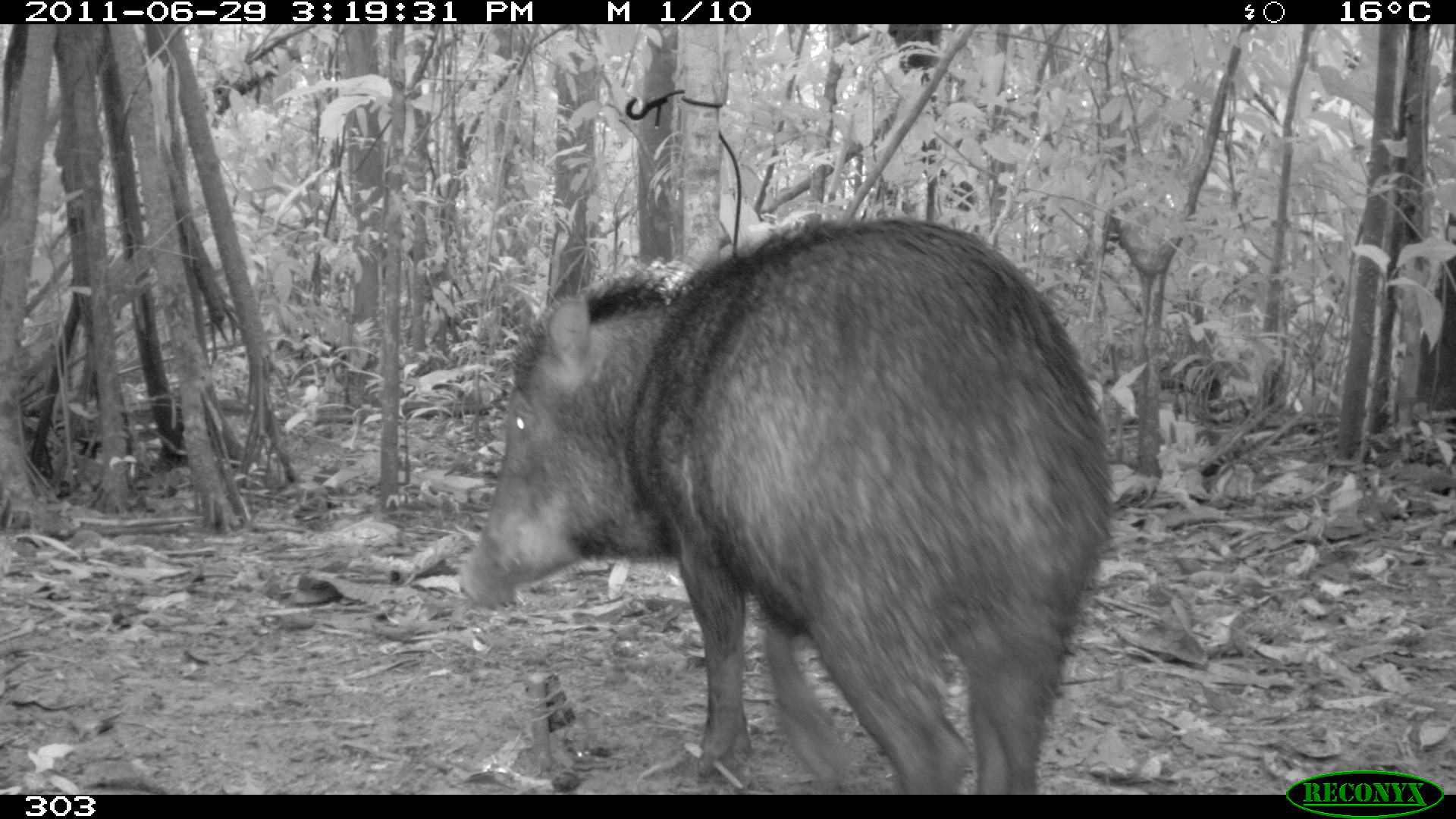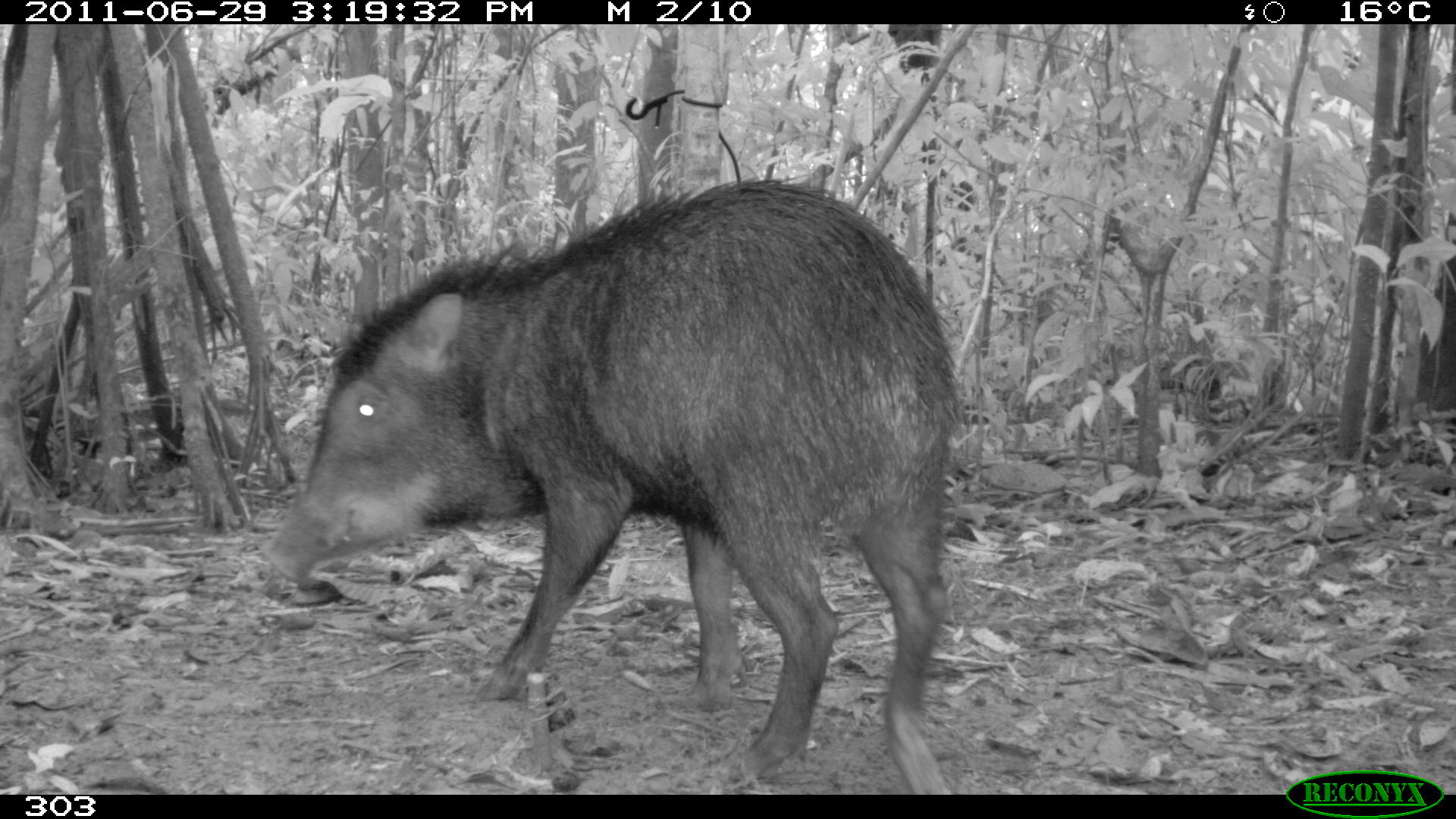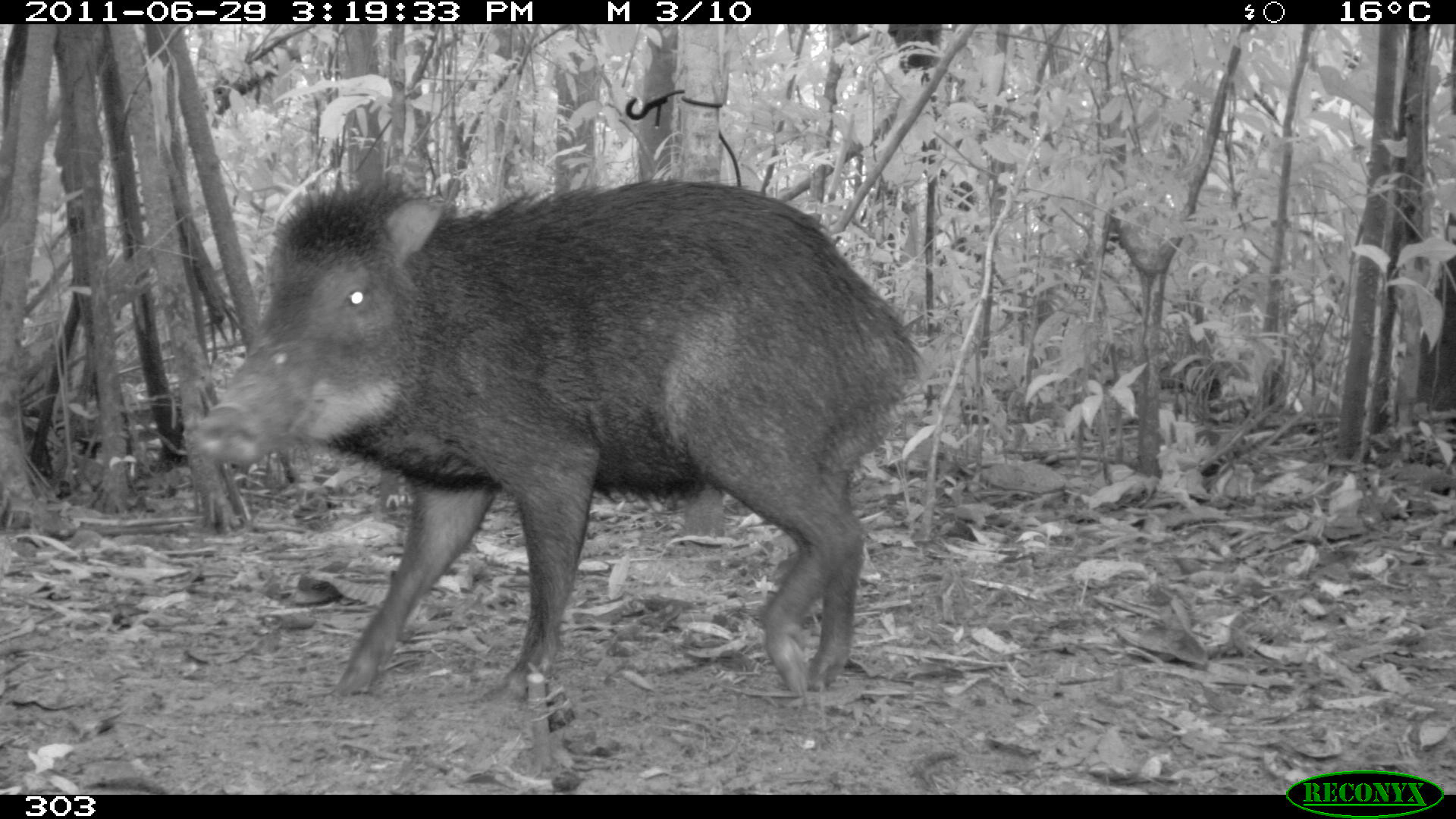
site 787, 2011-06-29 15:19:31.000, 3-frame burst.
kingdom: Animalia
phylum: Chordata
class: Mammalia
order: Artiodactyla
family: Tayassuidae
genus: Tayassu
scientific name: Tayassu pecari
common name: white-lipped peccary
Tayassu pecari (white-lipped peccary).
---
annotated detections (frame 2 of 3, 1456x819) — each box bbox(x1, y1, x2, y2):
tayassu pecari: bbox(256, 174, 967, 790)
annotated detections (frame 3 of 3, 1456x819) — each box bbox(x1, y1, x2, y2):
tayassu pecari: bbox(187, 172, 922, 708)